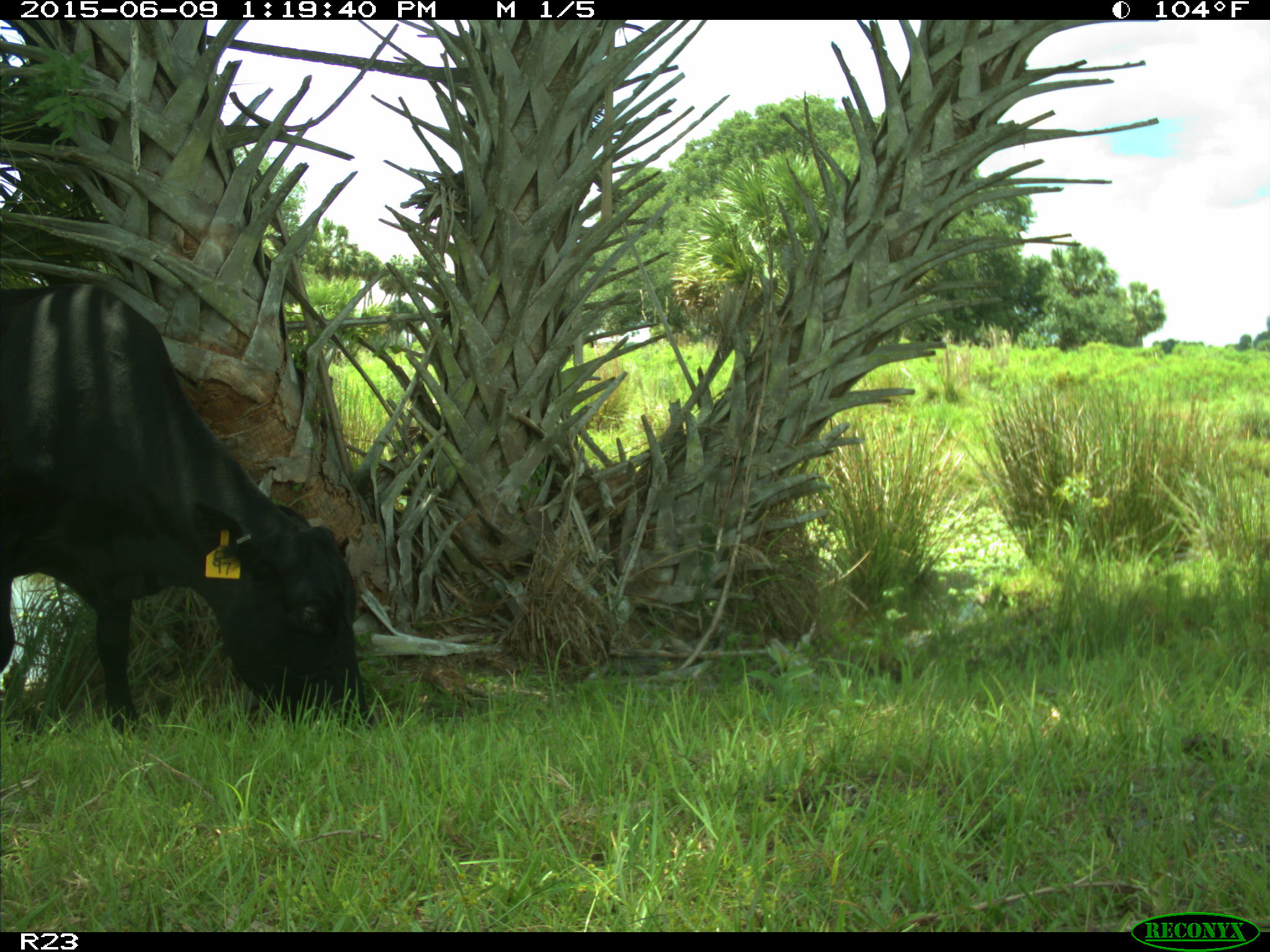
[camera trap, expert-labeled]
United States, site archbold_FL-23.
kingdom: Animalia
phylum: Chordata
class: Mammalia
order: Artiodactyla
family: Bovidae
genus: Bos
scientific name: Bos taurus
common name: domestic cow